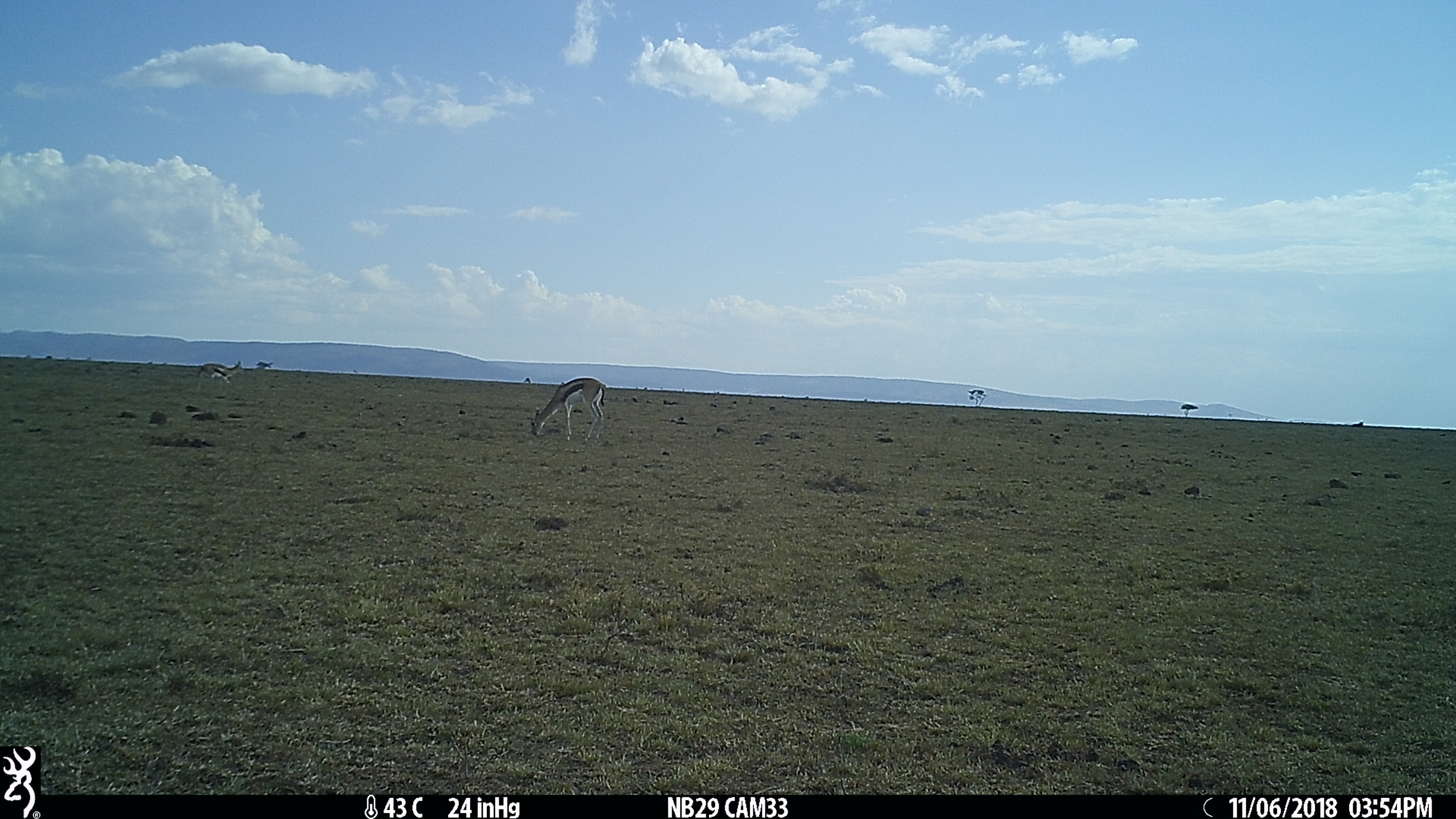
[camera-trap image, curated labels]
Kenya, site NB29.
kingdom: Animalia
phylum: Chordata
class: Mammalia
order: Artiodactyla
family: Bovidae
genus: Eudorcas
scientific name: Eudorcas thomsonii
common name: thomon's gazelle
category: gazelle thomsons